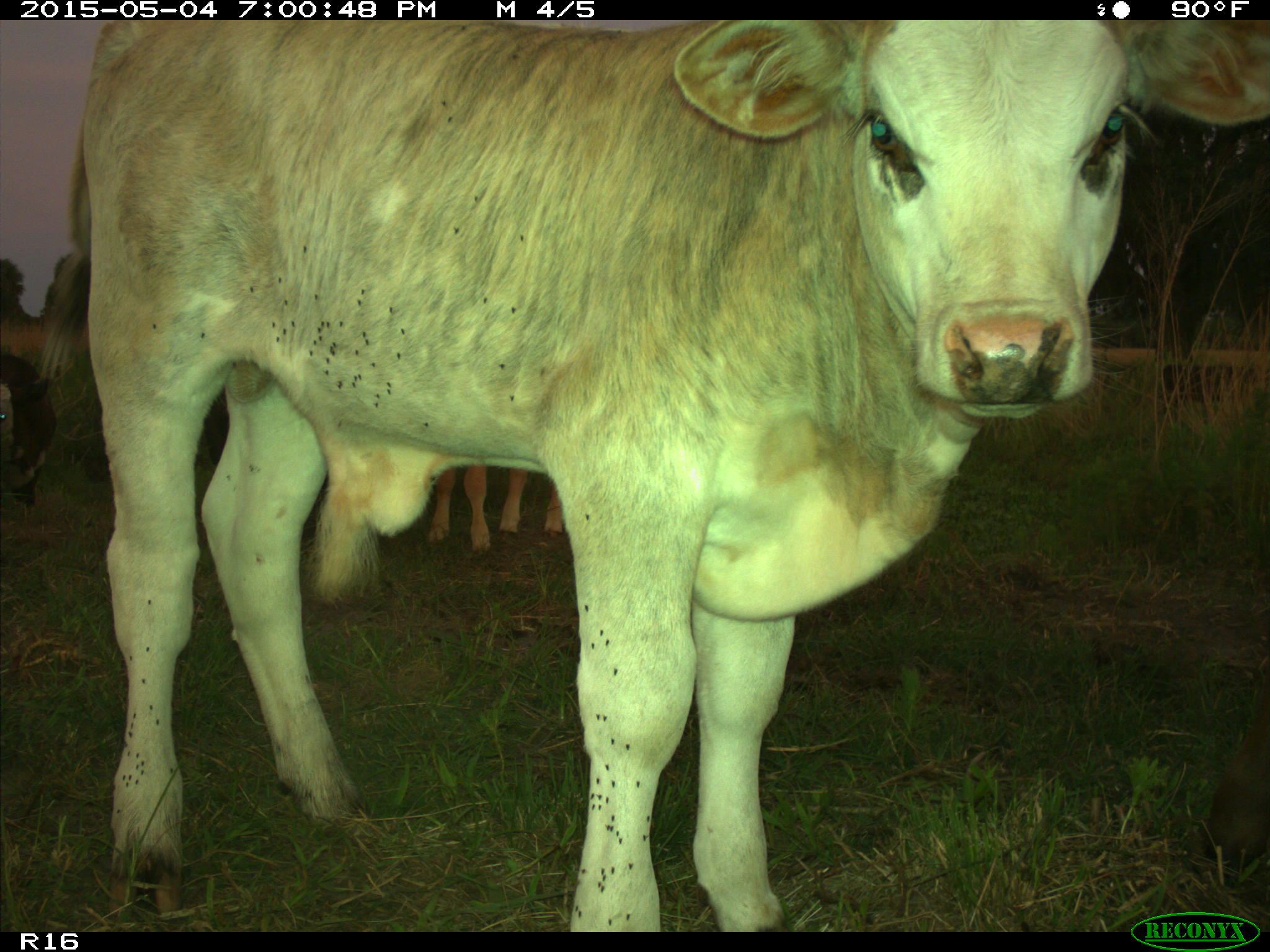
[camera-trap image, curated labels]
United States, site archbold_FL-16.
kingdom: Animalia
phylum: Chordata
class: Mammalia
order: Artiodactyla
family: Bovidae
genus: Bos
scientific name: Bos taurus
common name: domestic cow